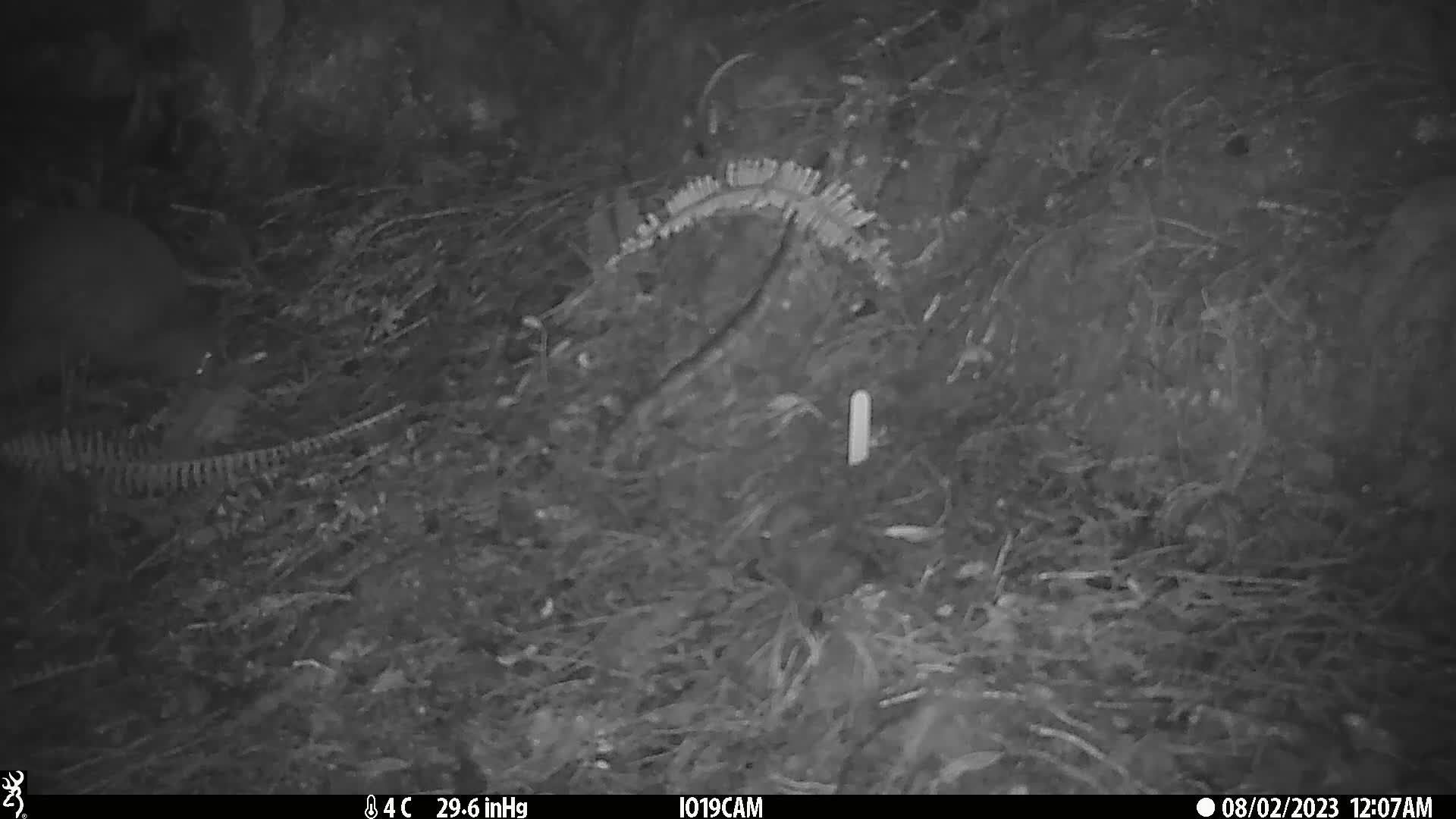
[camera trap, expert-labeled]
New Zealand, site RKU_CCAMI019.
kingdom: Animalia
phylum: Chordata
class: Aves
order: Apterygiformes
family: Apterygidae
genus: Apteryx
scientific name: Apteryx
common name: kiwi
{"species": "kiwi (Apteryx)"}